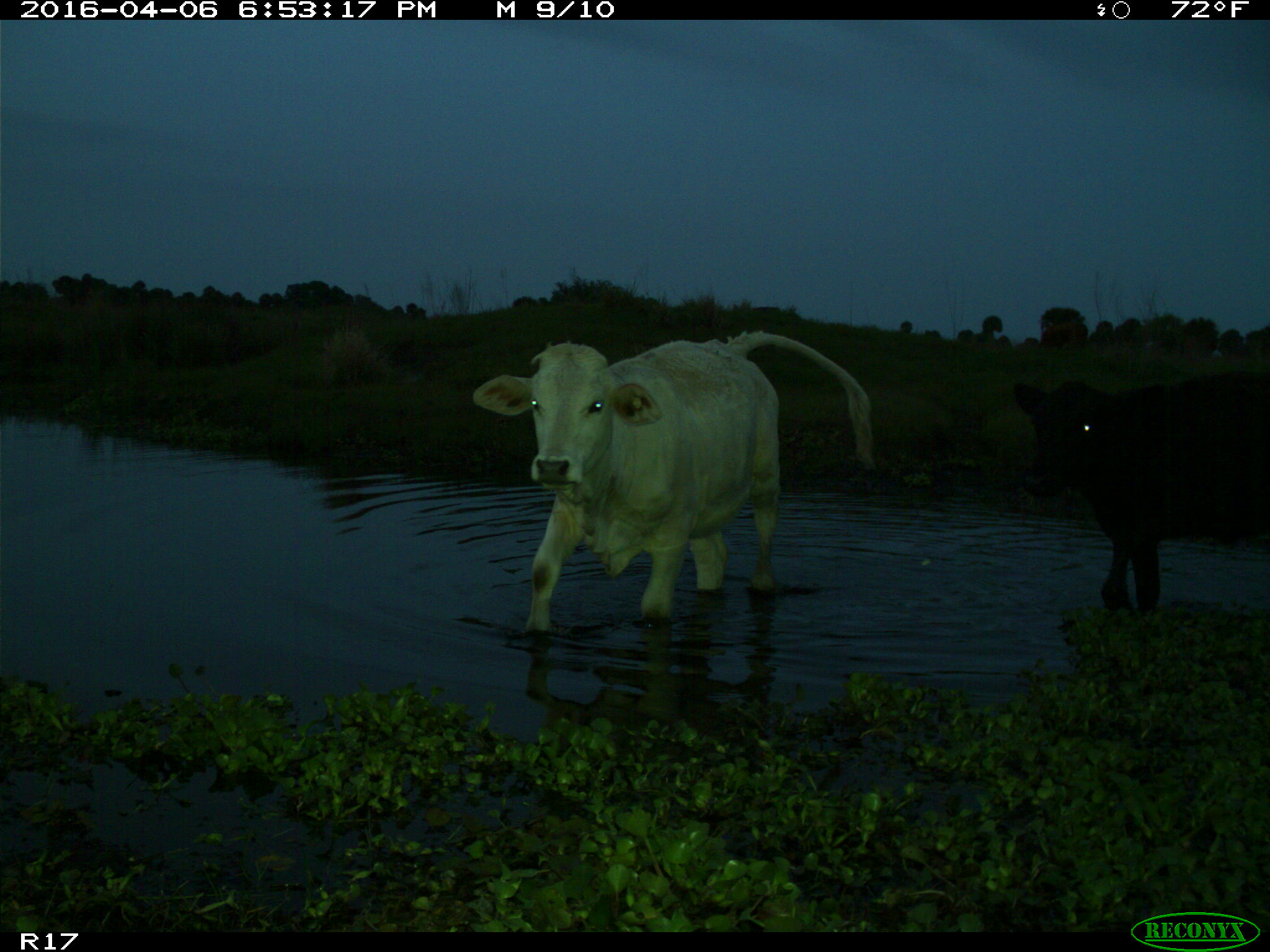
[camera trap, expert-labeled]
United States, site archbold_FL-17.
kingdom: Animalia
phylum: Chordata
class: Mammalia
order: Artiodactyla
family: Bovidae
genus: Bos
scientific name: Bos taurus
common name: domestic cow